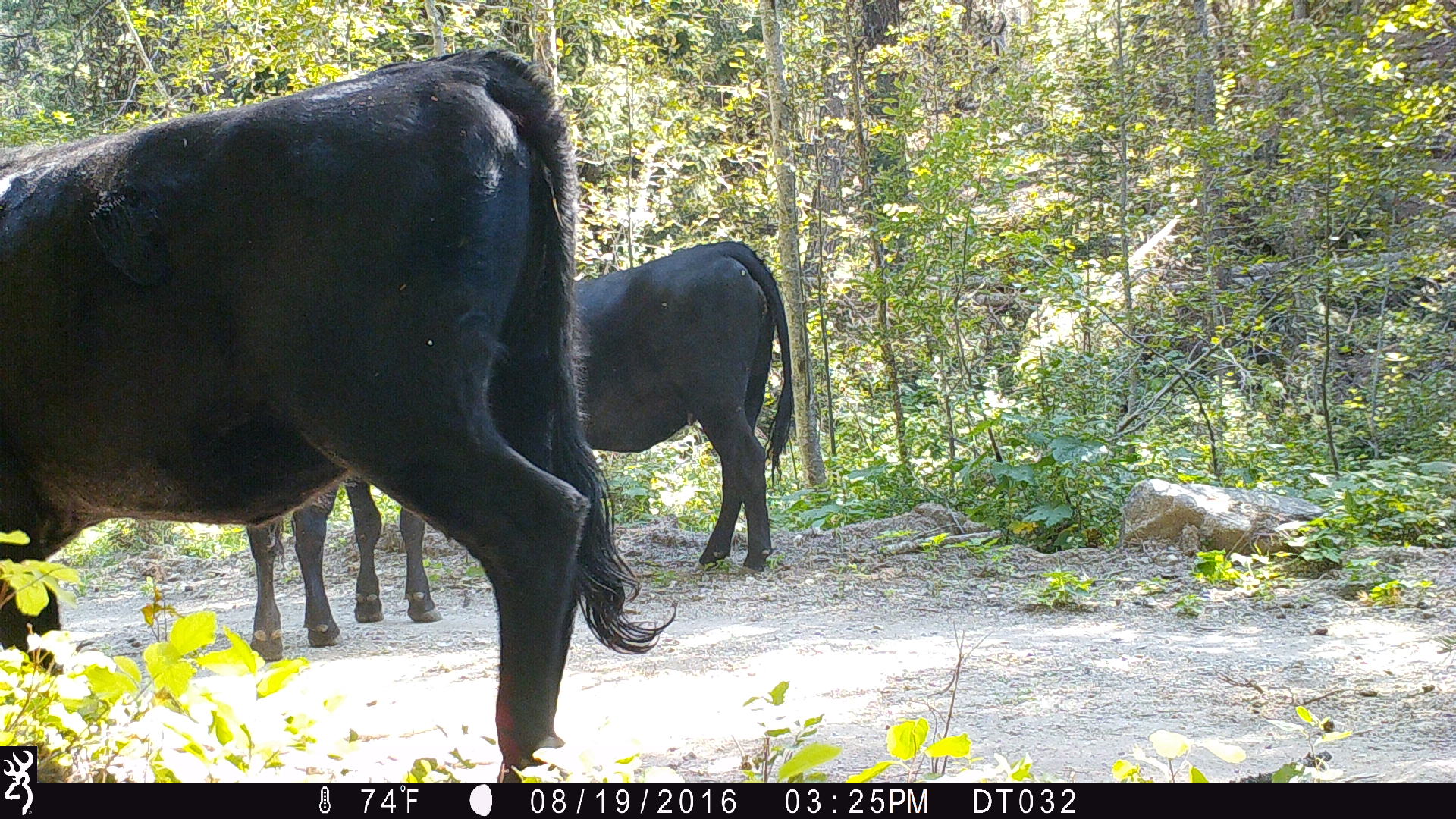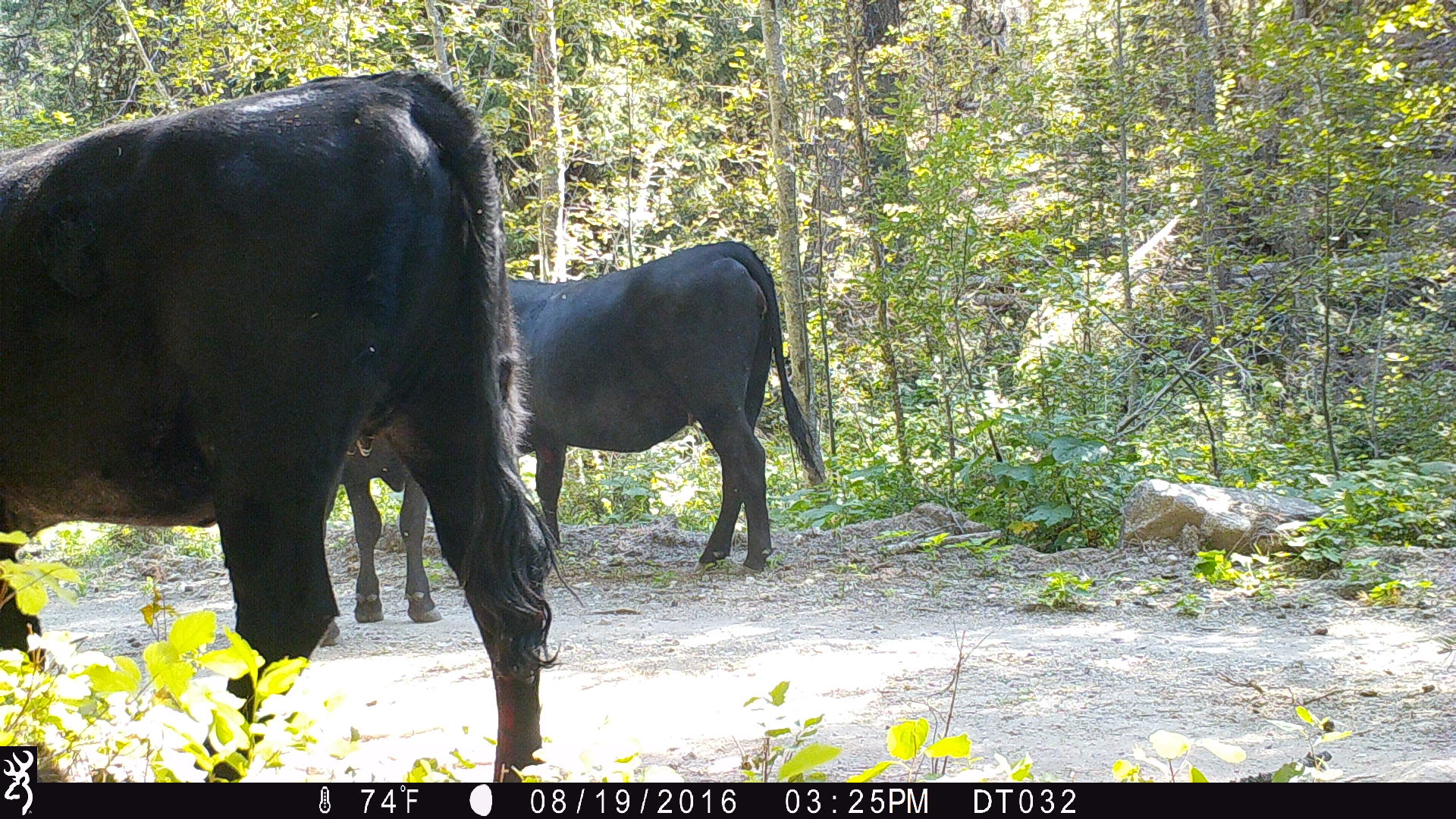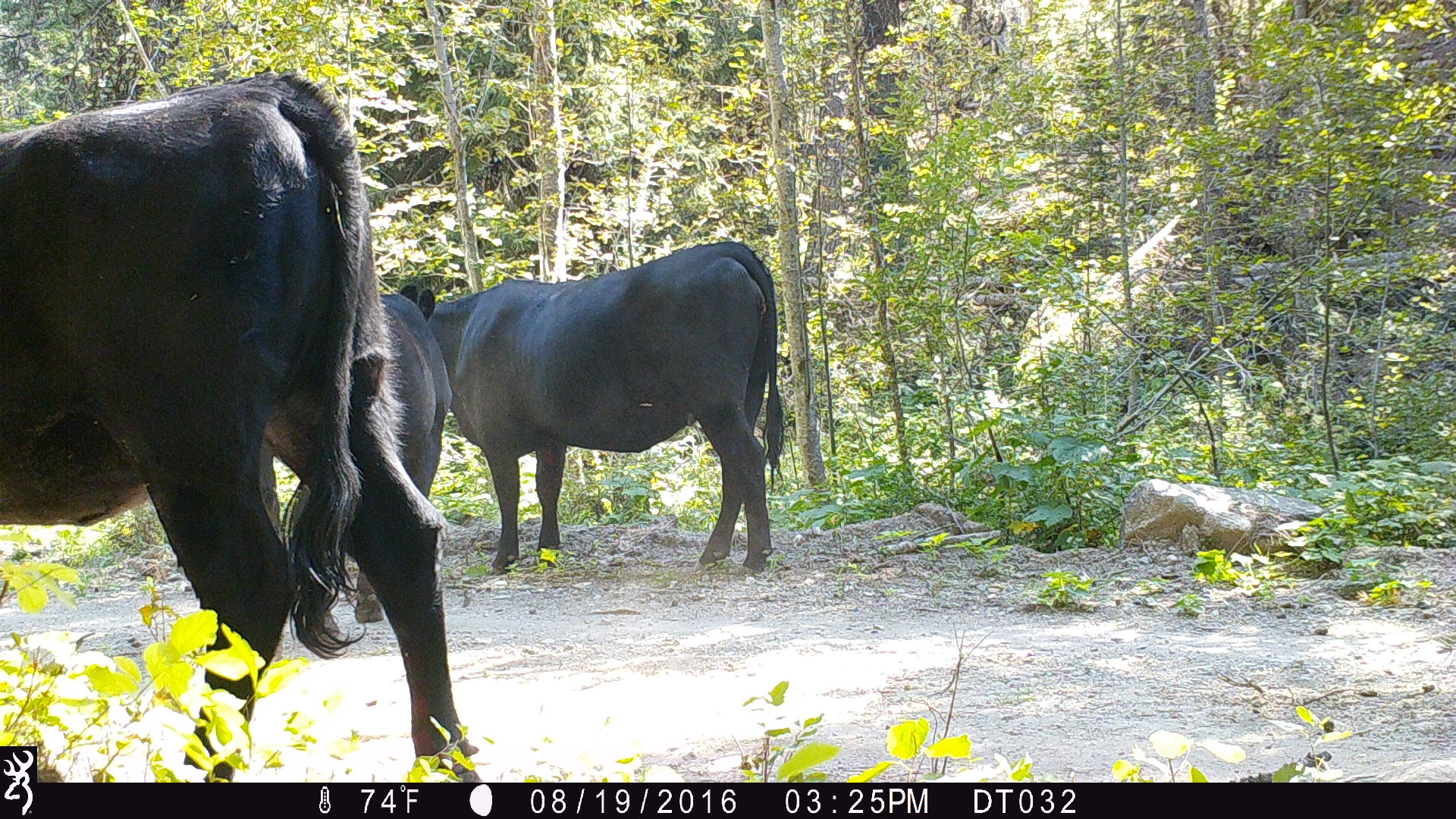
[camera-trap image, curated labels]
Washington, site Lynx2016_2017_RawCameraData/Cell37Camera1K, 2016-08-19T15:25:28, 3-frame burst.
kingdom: Animalia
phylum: Chordata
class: Mammalia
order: Artiodactyla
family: Bovidae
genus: Bos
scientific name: Bos taurus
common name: domestic cattle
Domestic cattle (Bos taurus). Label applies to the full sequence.